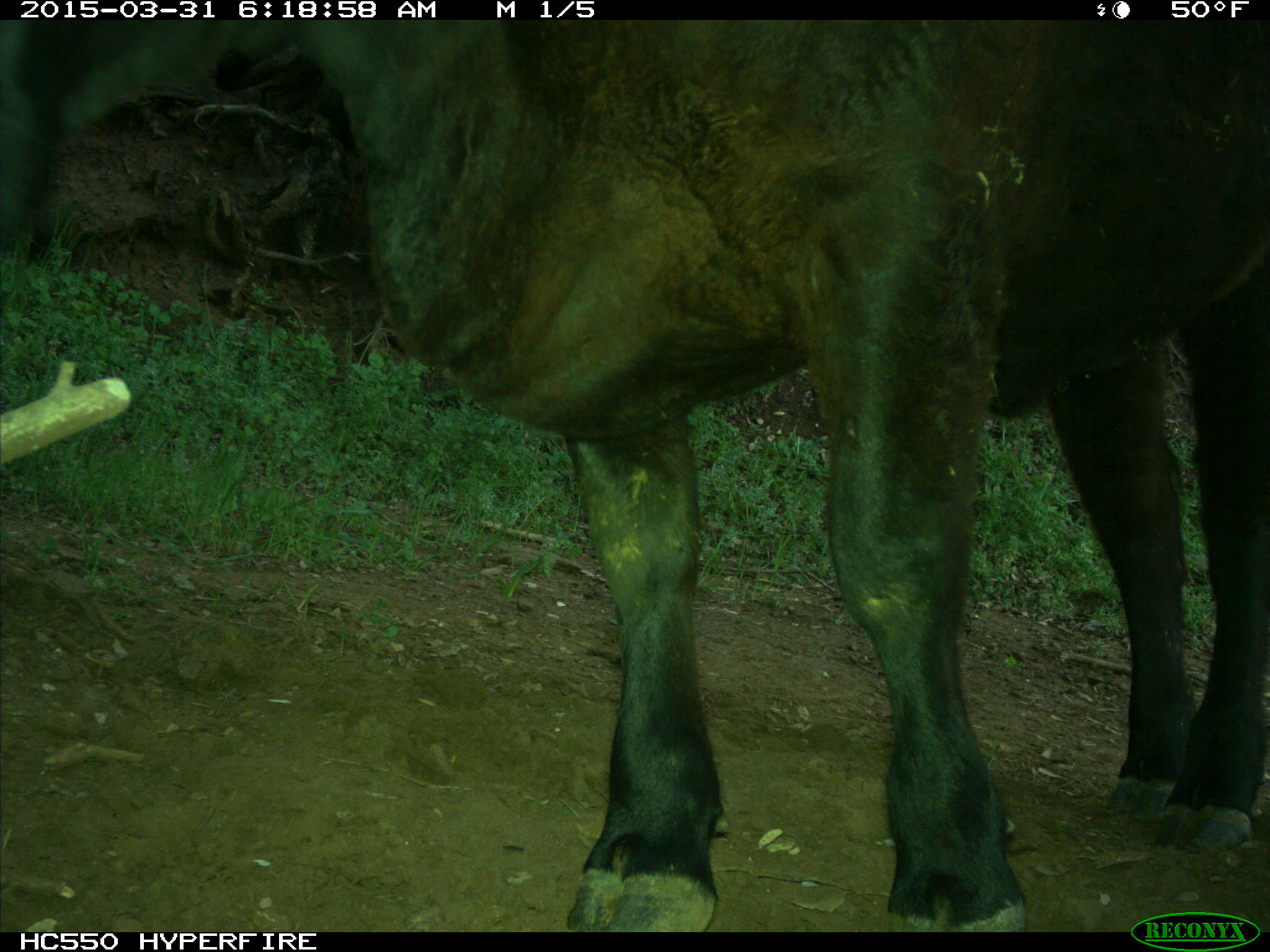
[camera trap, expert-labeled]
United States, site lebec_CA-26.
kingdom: Animalia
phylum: Chordata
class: Mammalia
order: Artiodactyla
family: Bovidae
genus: Bos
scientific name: Bos taurus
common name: domestic cow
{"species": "Bos taurus (domestic cow)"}